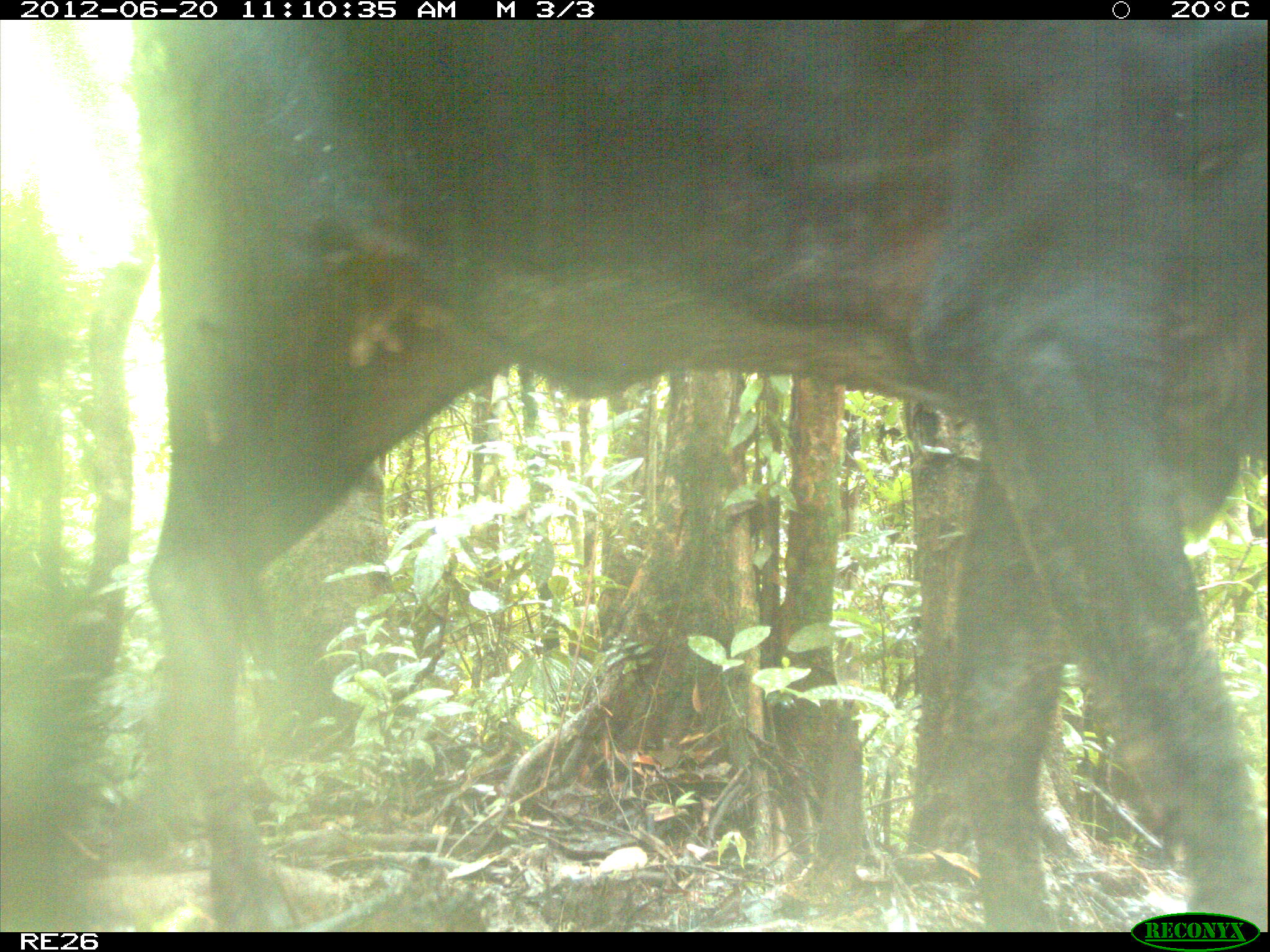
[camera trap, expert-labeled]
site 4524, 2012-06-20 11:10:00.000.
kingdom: Animalia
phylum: Chordata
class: Mammalia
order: Artiodactyla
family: Bovidae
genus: Bos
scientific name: Bos taurus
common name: domestic cattle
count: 2